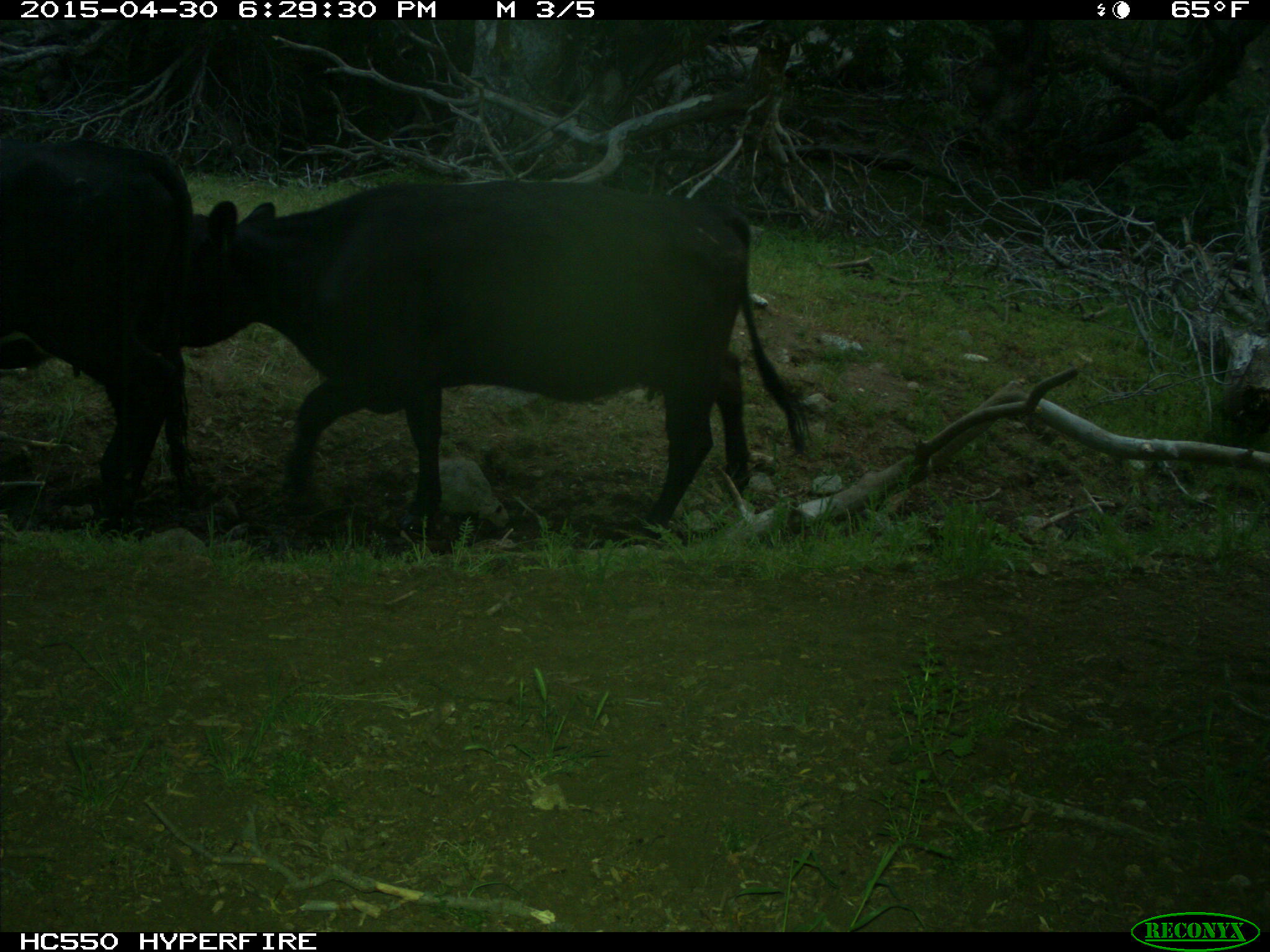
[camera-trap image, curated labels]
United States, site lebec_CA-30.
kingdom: Animalia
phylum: Chordata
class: Mammalia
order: Artiodactyla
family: Bovidae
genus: Bos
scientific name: Bos taurus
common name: domestic cow